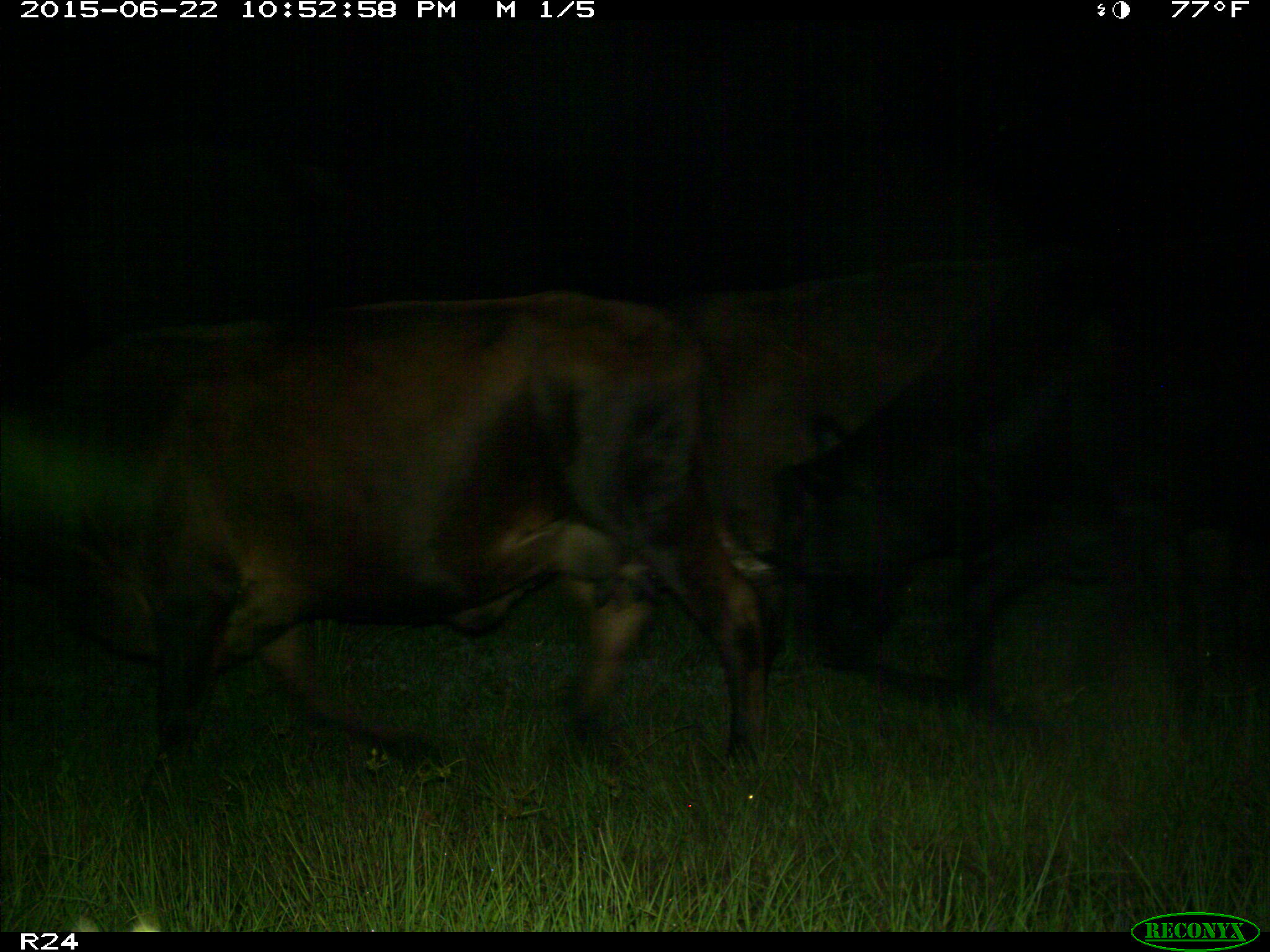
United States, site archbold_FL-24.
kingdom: Animalia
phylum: Chordata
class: Mammalia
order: Artiodactyla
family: Bovidae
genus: Bos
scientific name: Bos taurus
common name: domestic cow